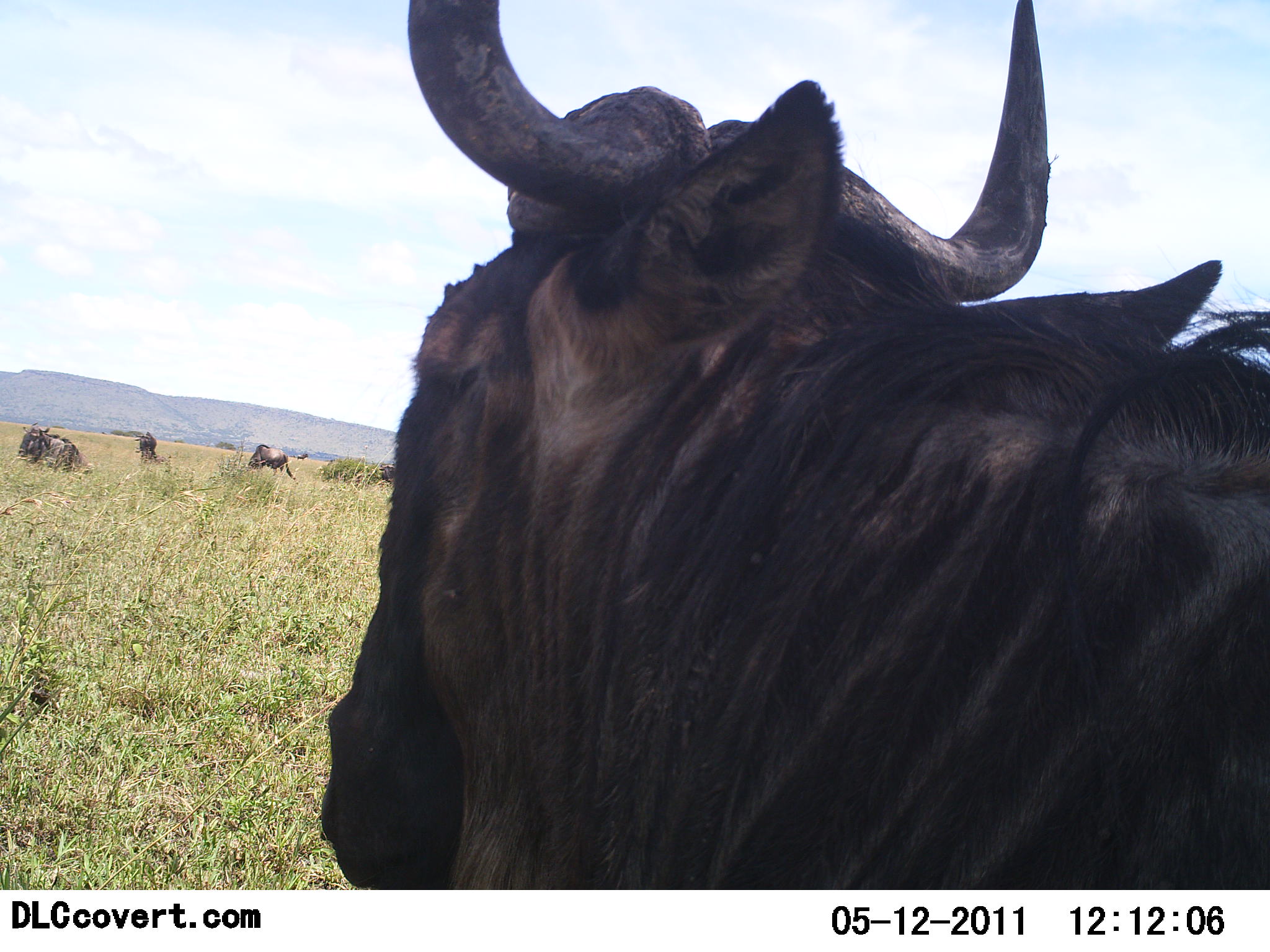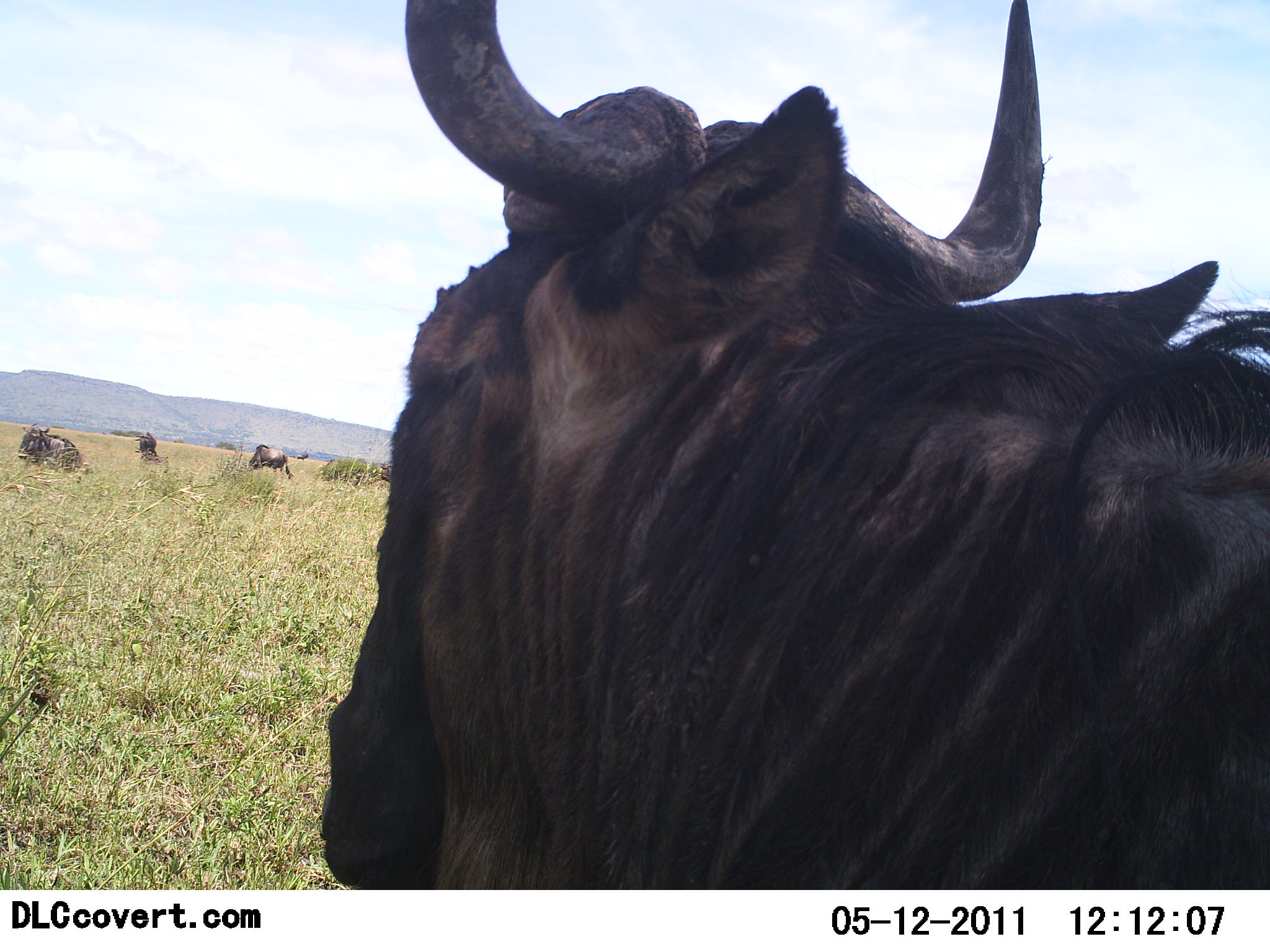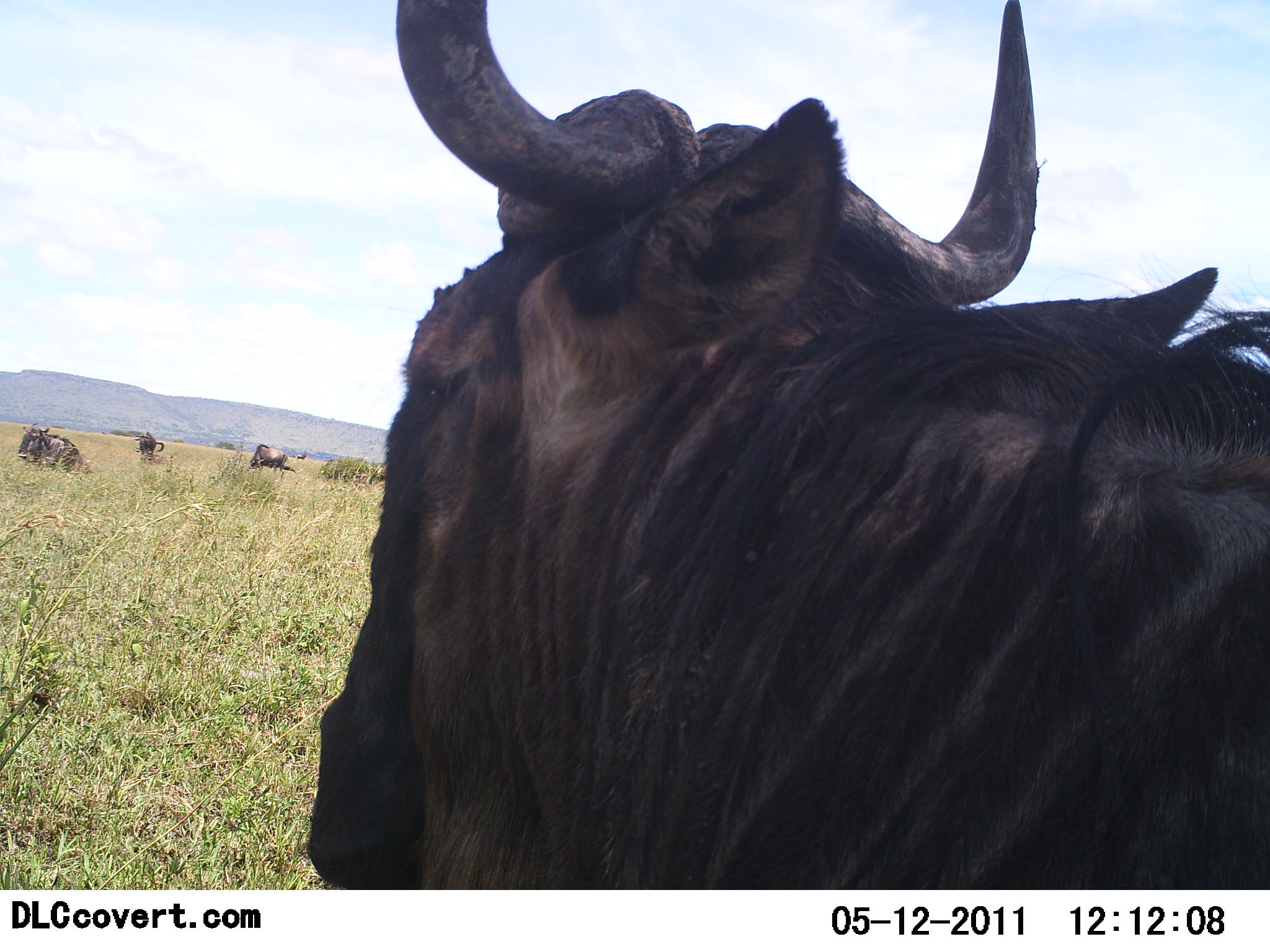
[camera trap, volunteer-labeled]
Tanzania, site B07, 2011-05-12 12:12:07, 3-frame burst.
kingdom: Animalia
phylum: Chordata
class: Mammalia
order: Artiodactyla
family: Bovidae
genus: Connochaetes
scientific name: Connochaetes taurinus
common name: blue wildebeest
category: wildebeest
Wildebeest (blue wildebeest) (Connochaetes taurinus), count 4. Behavior (volunteer vote fractions): standing 58%, resting 75%, moving 8%, interacting 0%. Young present (vote fraction): 0%. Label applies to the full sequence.